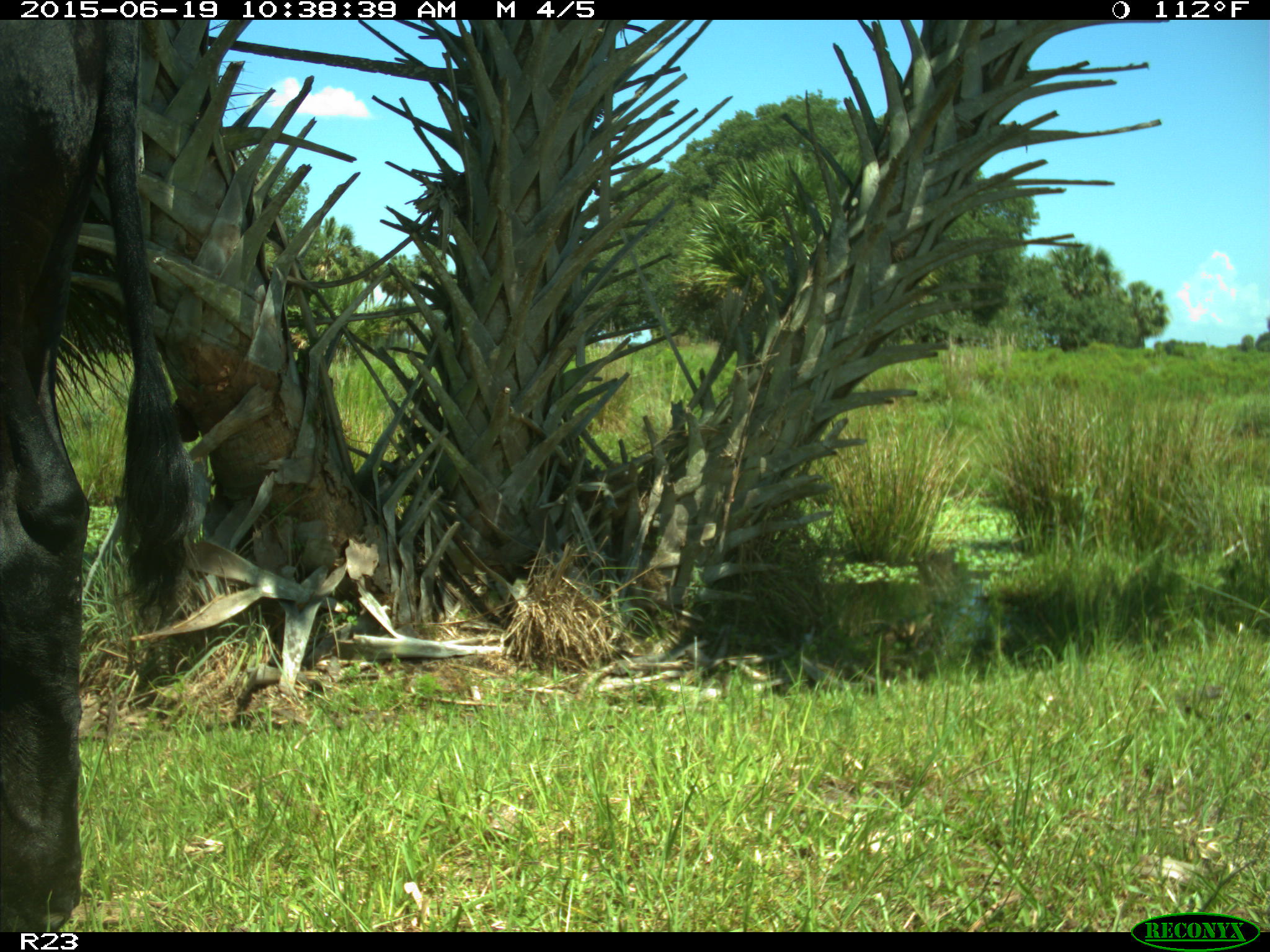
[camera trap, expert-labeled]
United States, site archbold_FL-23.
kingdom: Animalia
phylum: Chordata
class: Mammalia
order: Artiodactyla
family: Bovidae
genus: Bos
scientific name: Bos taurus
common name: domestic cow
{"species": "Bos taurus (domestic cow)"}